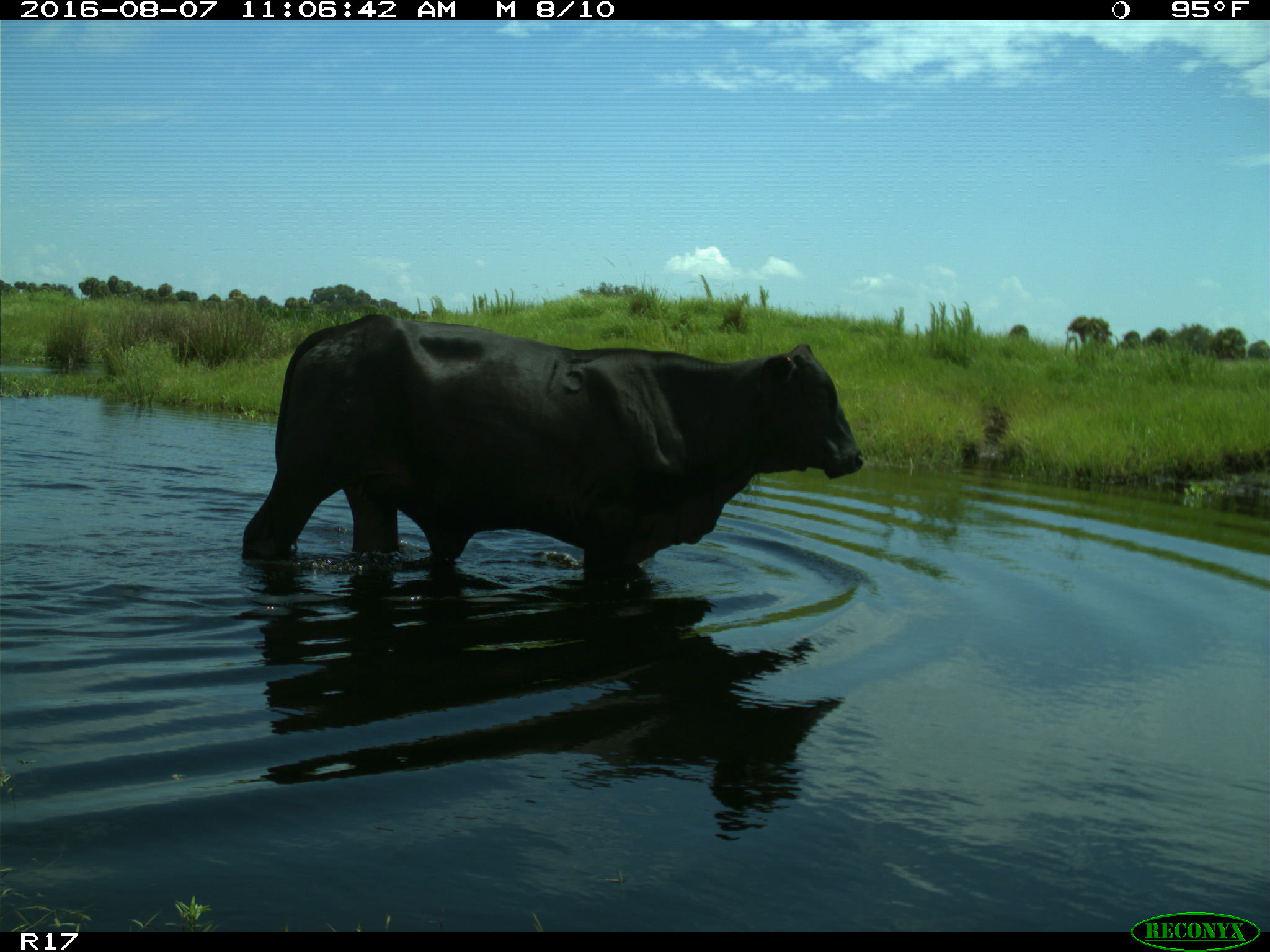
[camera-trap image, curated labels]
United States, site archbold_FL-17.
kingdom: Animalia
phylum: Chordata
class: Mammalia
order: Artiodactyla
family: Bovidae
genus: Bos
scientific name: Bos taurus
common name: domestic cow